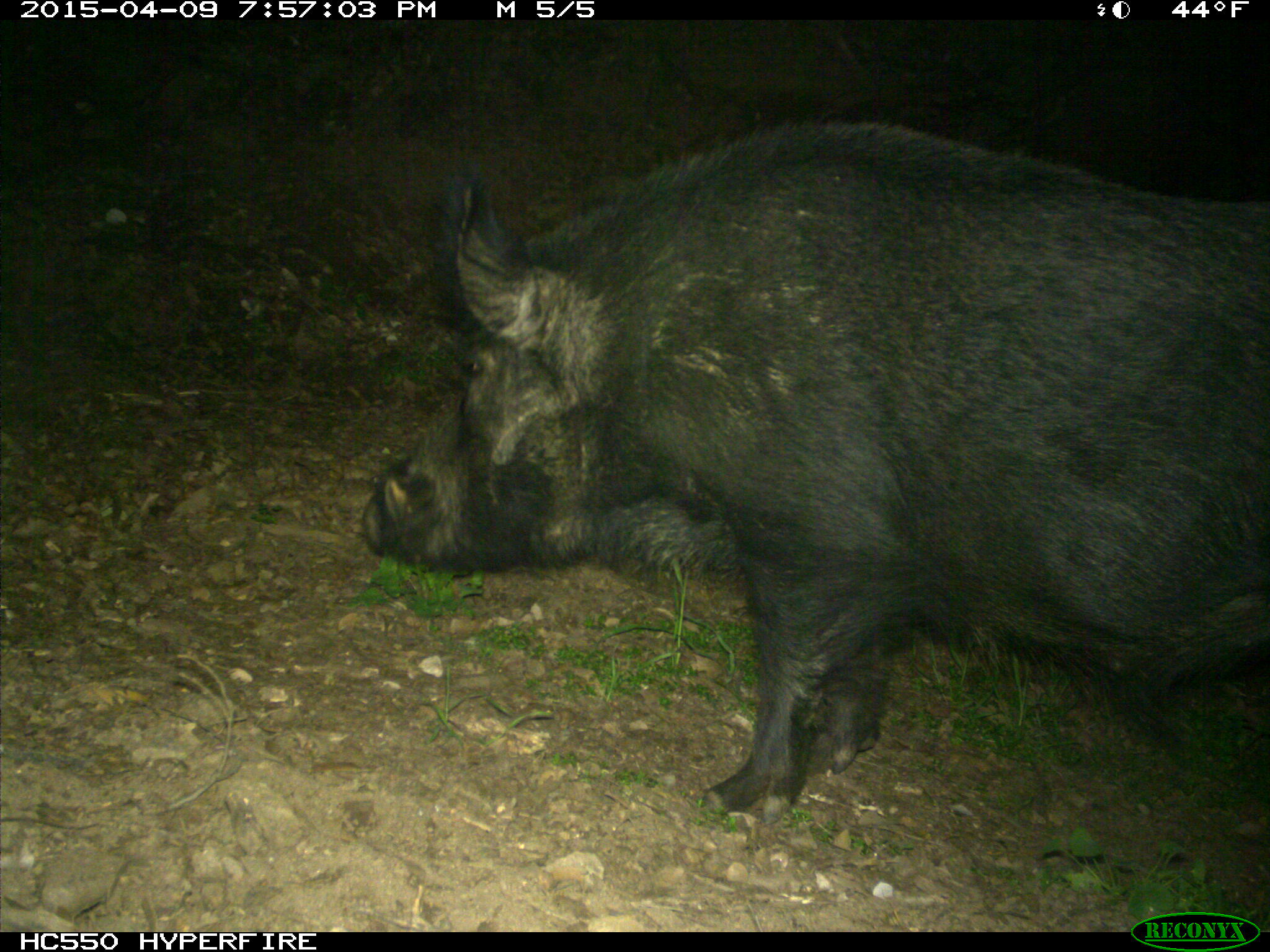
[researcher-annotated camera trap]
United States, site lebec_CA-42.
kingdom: Animalia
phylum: Chordata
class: Mammalia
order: Artiodactyla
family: Suidae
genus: Sus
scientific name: Sus scrofa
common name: wild boar